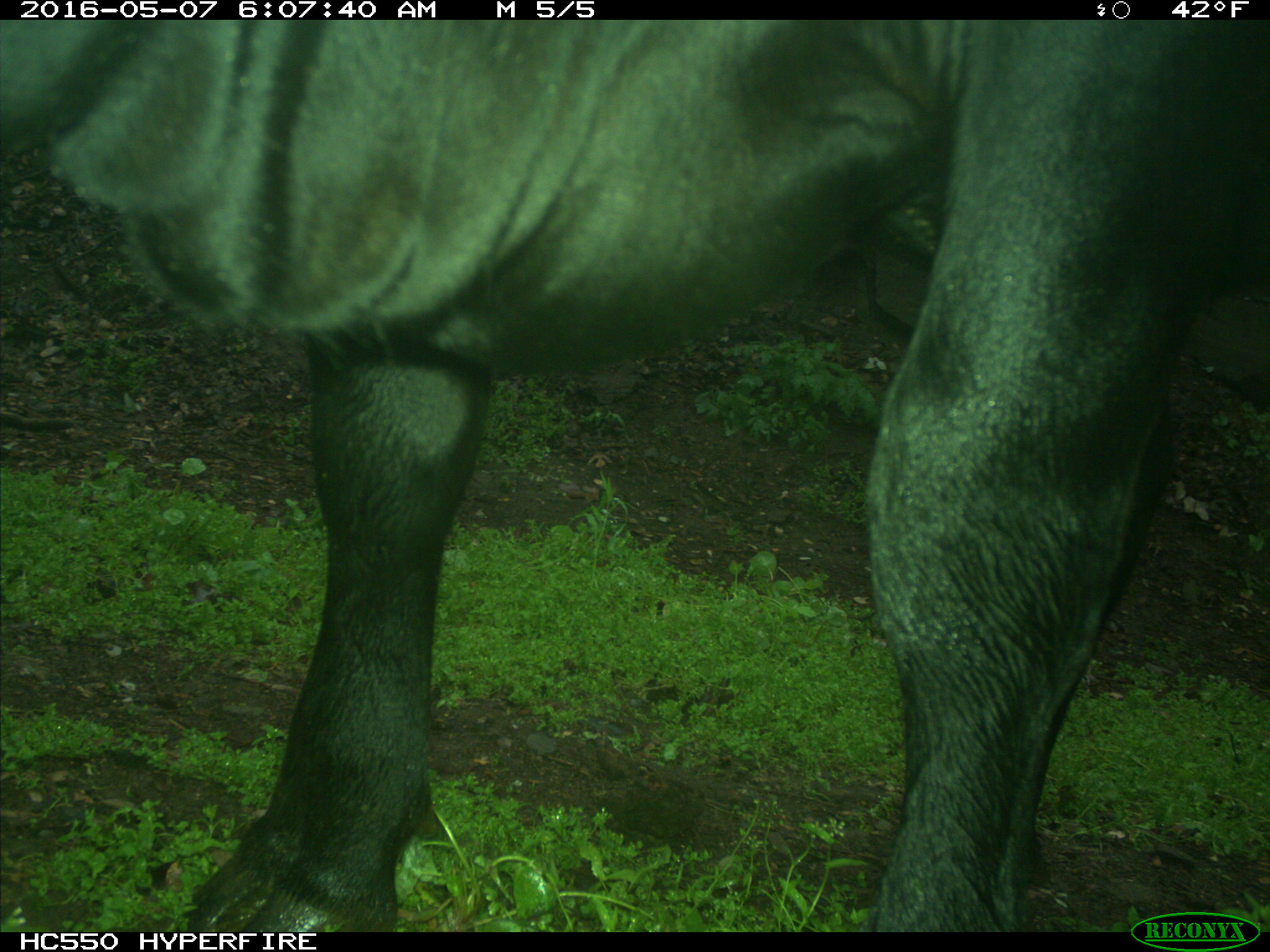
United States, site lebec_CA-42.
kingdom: Animalia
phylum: Chordata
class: Mammalia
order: Artiodactyla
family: Bovidae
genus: Bos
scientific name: Bos taurus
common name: domestic cow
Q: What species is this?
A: Bos taurus (domestic cow).